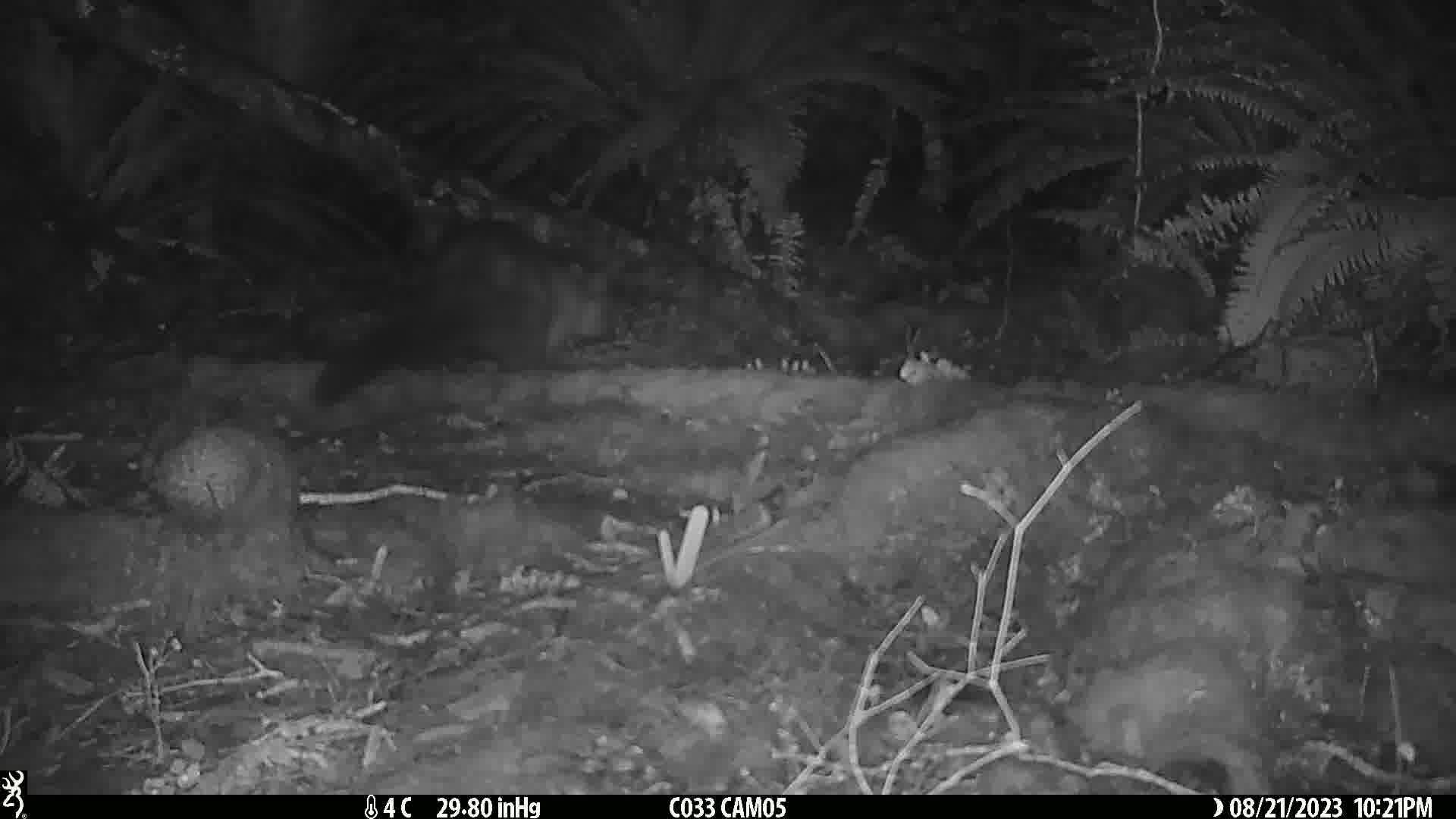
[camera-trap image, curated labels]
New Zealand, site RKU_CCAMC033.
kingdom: Animalia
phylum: Chordata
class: Mammalia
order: Diprotodontia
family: Phalangeridae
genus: Trichosurus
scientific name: Trichosurus vulpecula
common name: common brushtail possum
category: possum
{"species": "possum (common brushtail possum) (Trichosurus vulpecula)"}